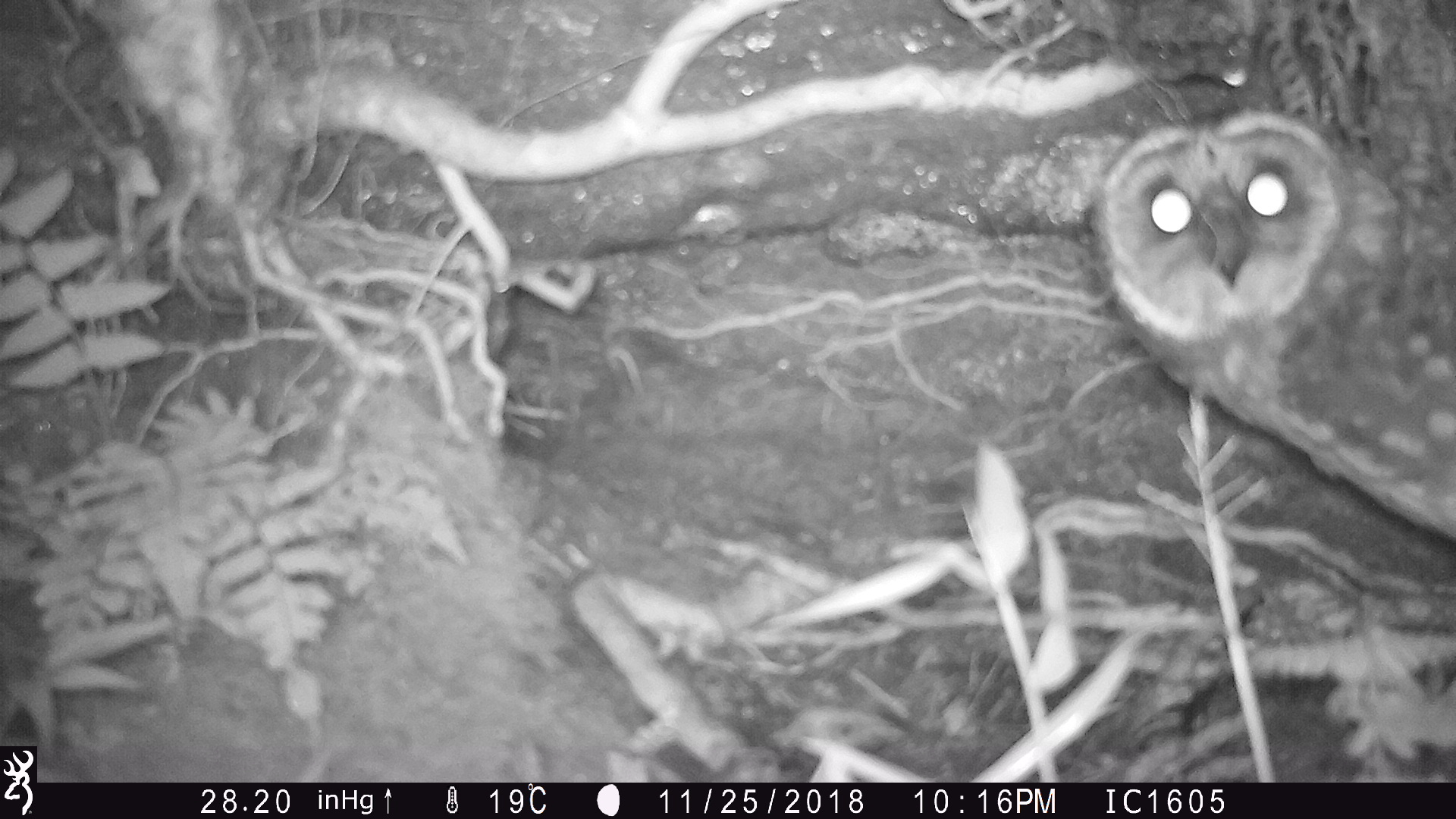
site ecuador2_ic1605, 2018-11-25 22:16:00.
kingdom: Animalia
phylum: Chordata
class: Aves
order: Strigiformes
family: Strigidae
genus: Asio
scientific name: Asio flammeus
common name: short-eared owl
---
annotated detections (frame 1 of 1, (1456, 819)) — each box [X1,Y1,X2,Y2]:
short-eared owl: [1090,102,1454,576]